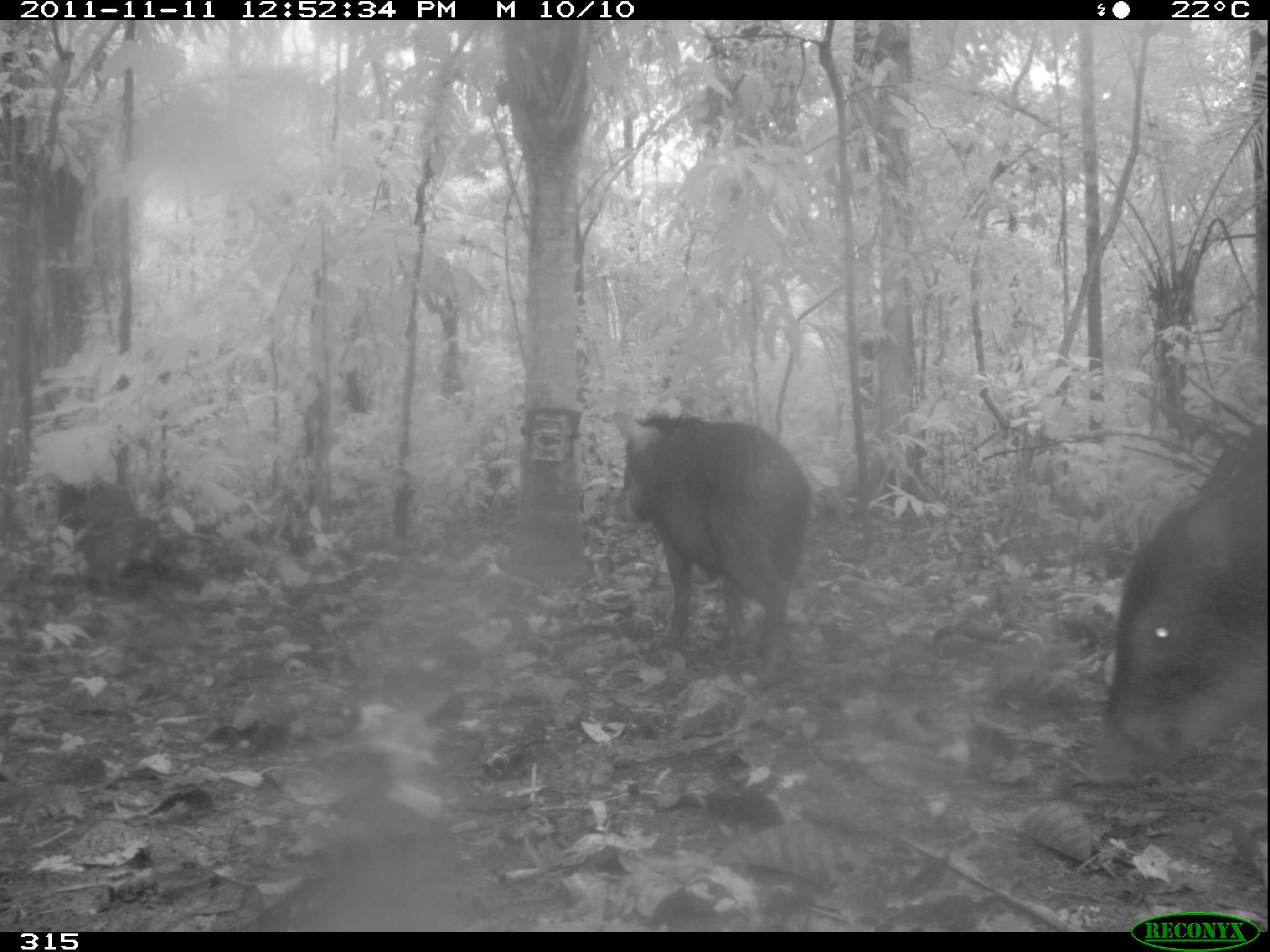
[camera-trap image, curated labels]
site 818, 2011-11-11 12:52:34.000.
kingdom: Animalia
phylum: Chordata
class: Mammalia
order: Artiodactyla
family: Tayassuidae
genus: Tayassu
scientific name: Tayassu pecari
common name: white-lipped peccary